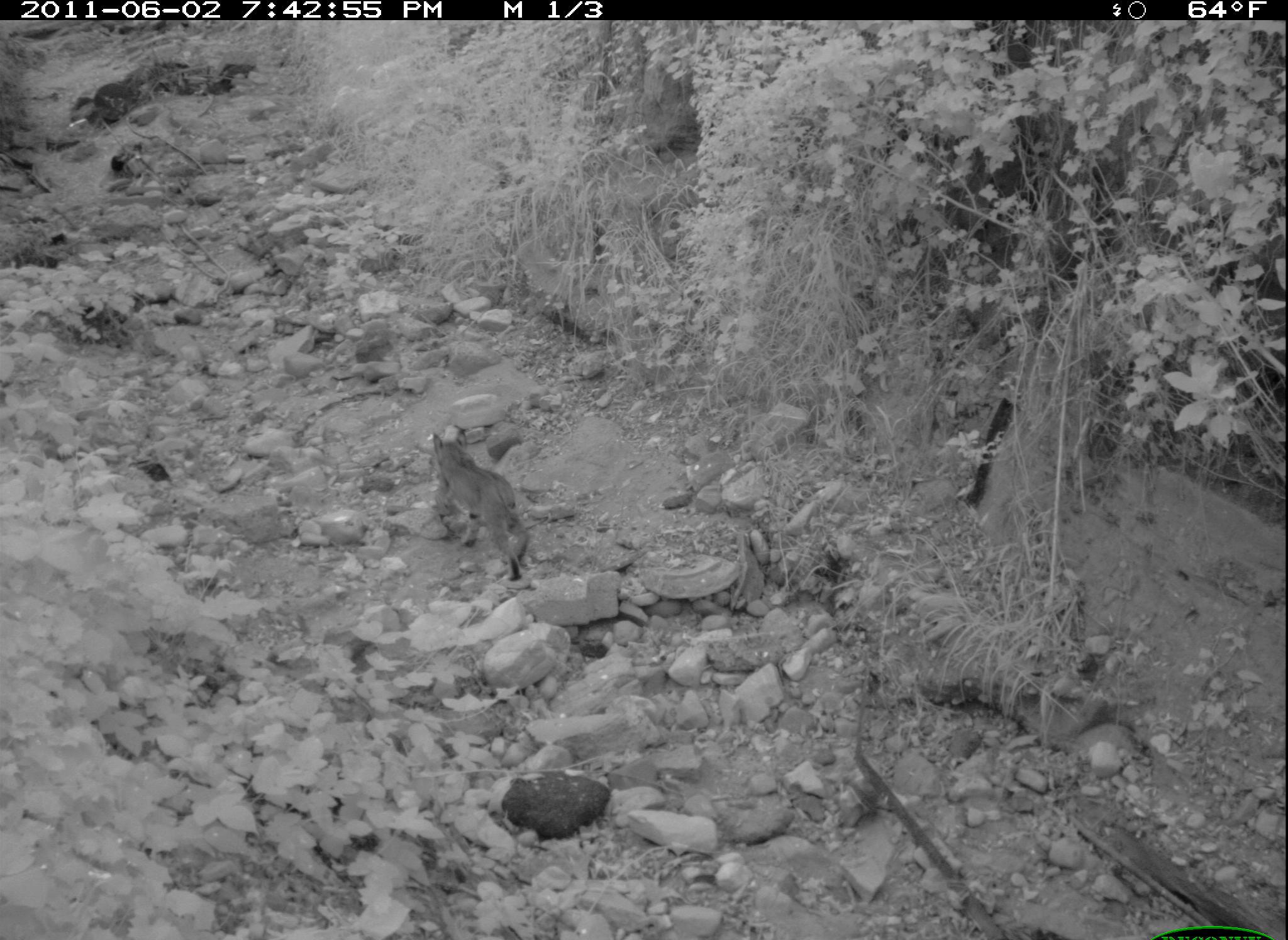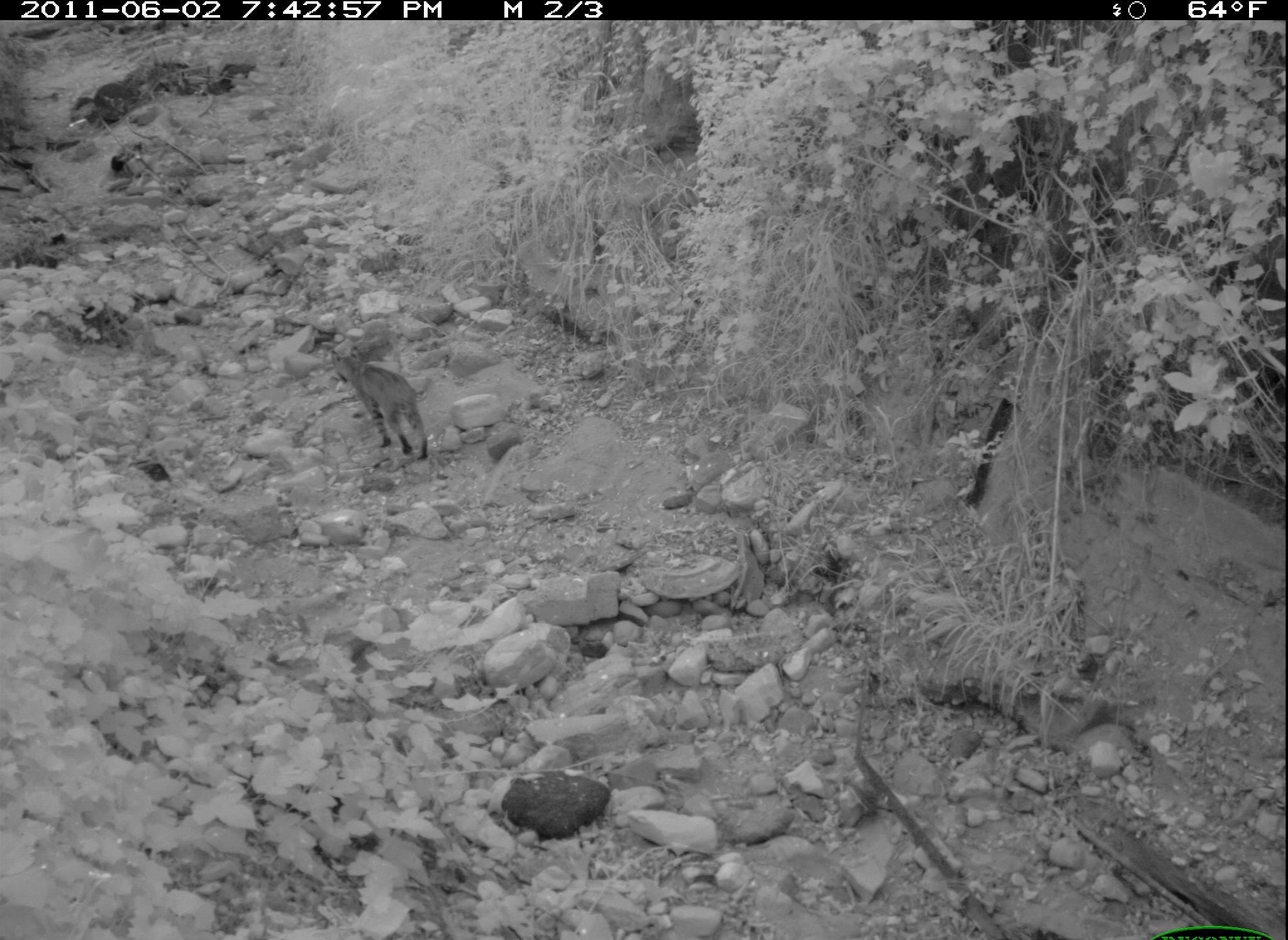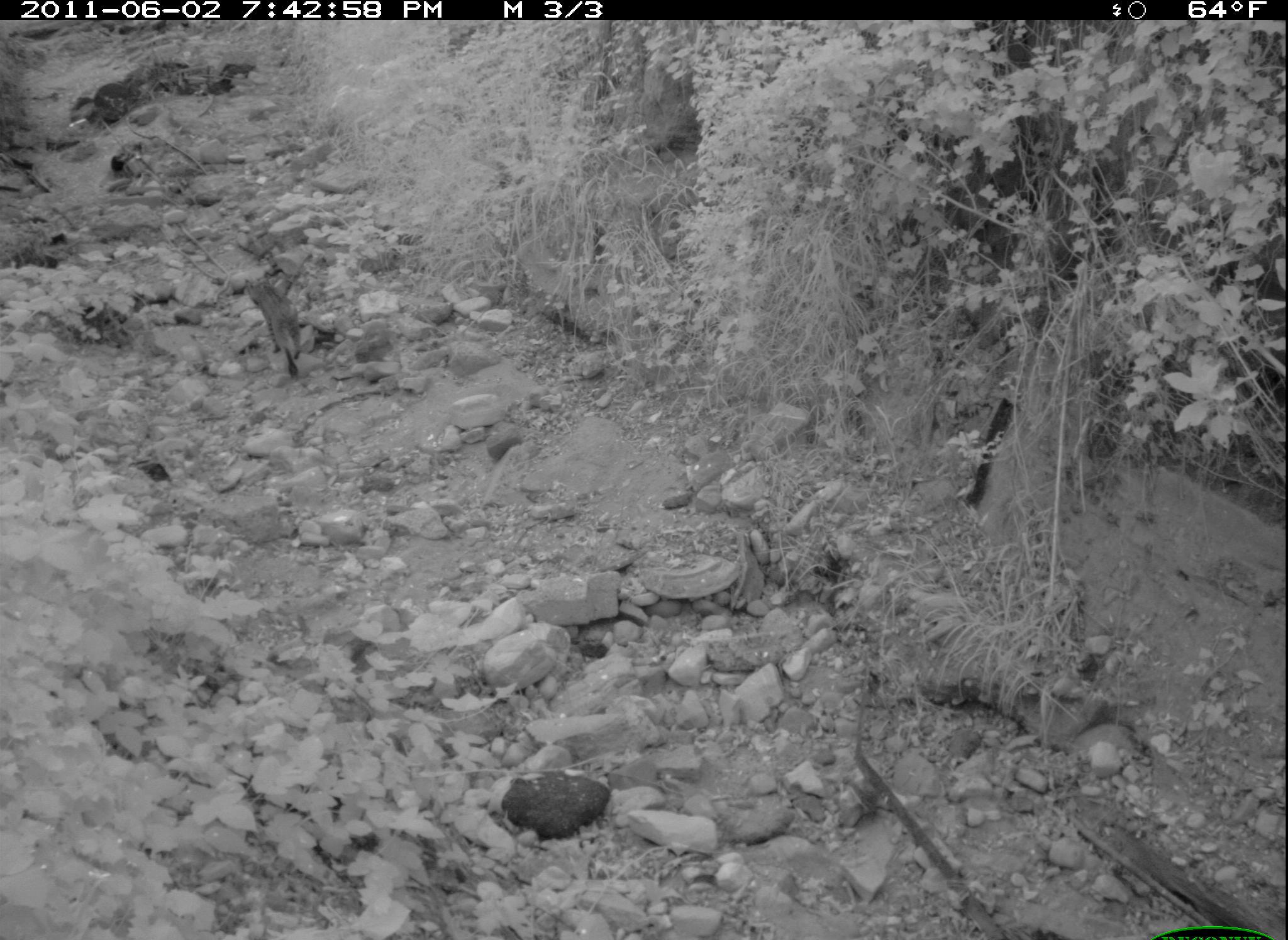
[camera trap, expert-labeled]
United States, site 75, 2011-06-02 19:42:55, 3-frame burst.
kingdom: Animalia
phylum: Chordata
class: Mammalia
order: Carnivora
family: Felidae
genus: Lynx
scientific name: Lynx rufus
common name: bobcat